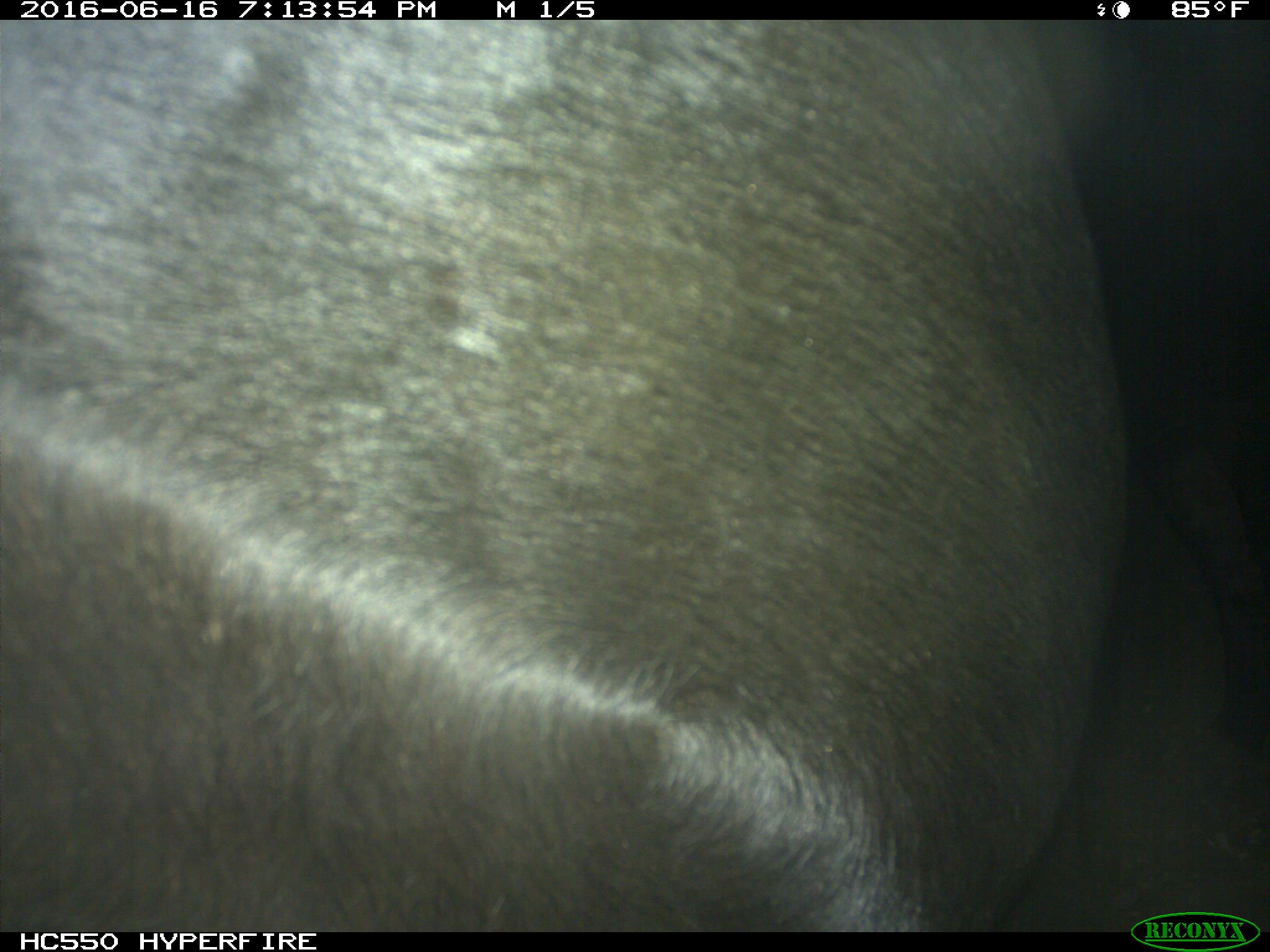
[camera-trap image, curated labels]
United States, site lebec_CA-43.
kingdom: Animalia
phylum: Chordata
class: Mammalia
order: Artiodactyla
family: Bovidae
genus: Bos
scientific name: Bos taurus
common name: domestic cow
Bos taurus (domestic cow).